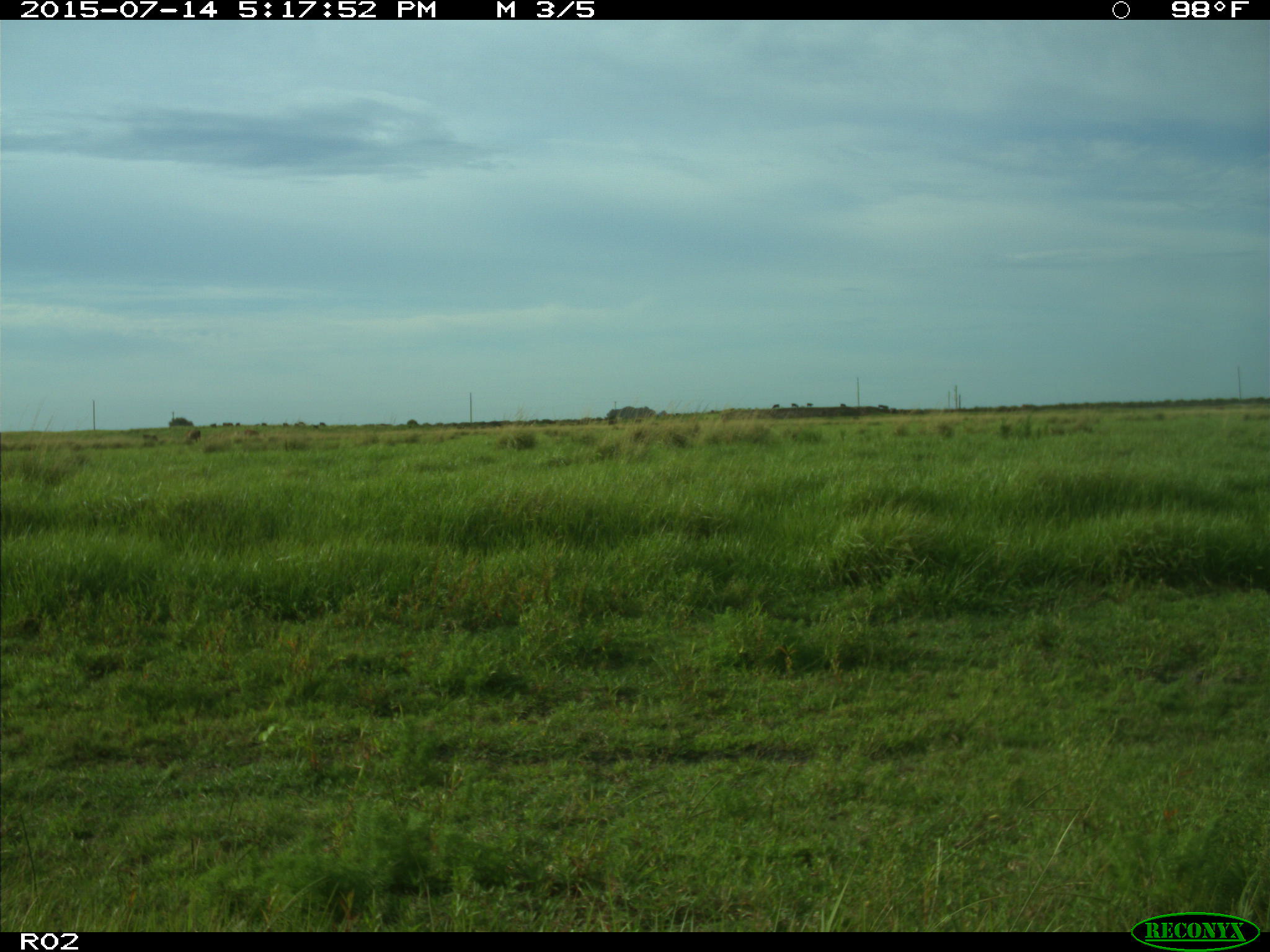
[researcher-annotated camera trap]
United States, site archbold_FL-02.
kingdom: Animalia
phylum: Chordata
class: Mammalia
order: Artiodactyla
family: Bovidae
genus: Bos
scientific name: Bos taurus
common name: domestic cow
Bos taurus (domestic cow).